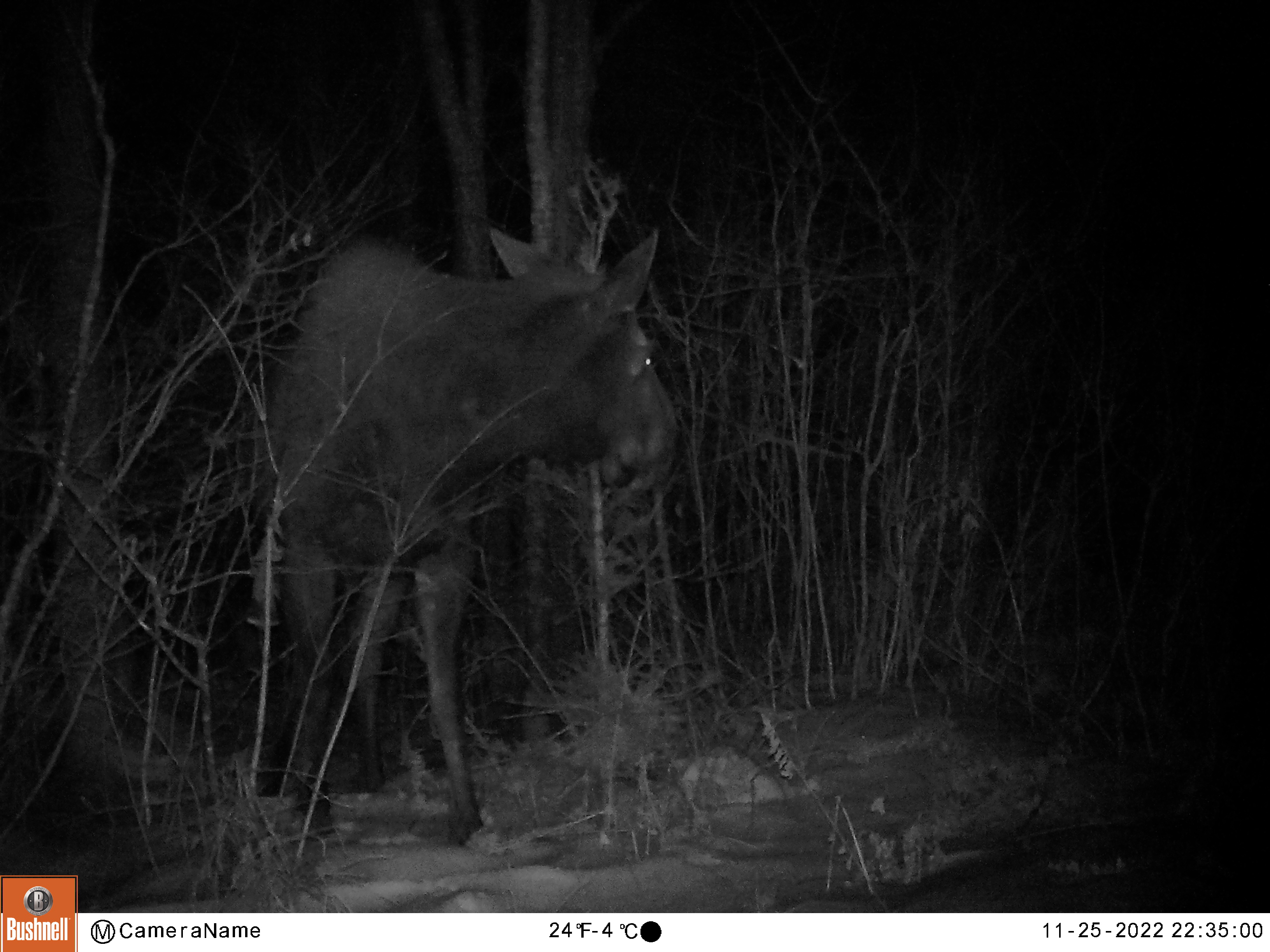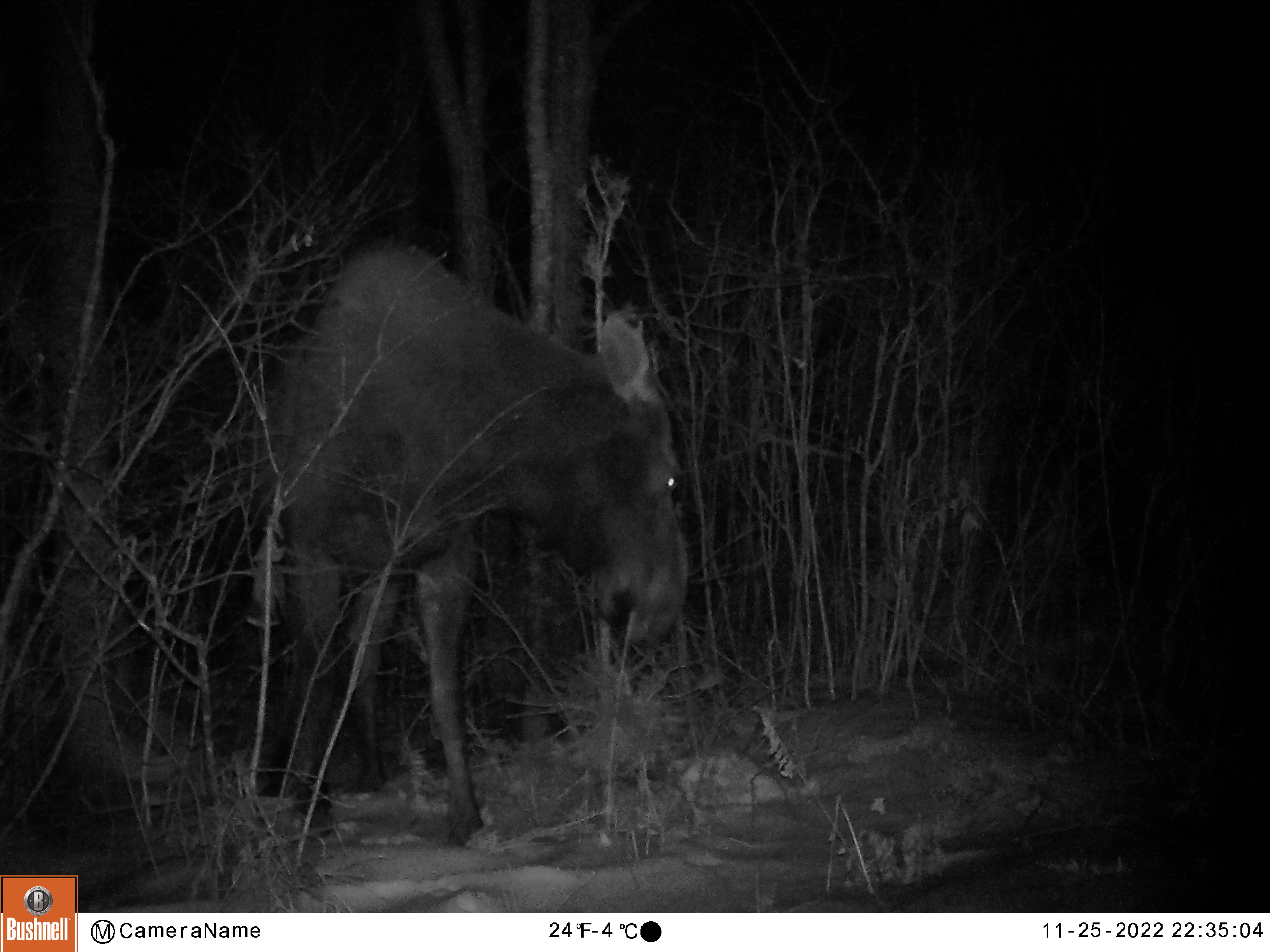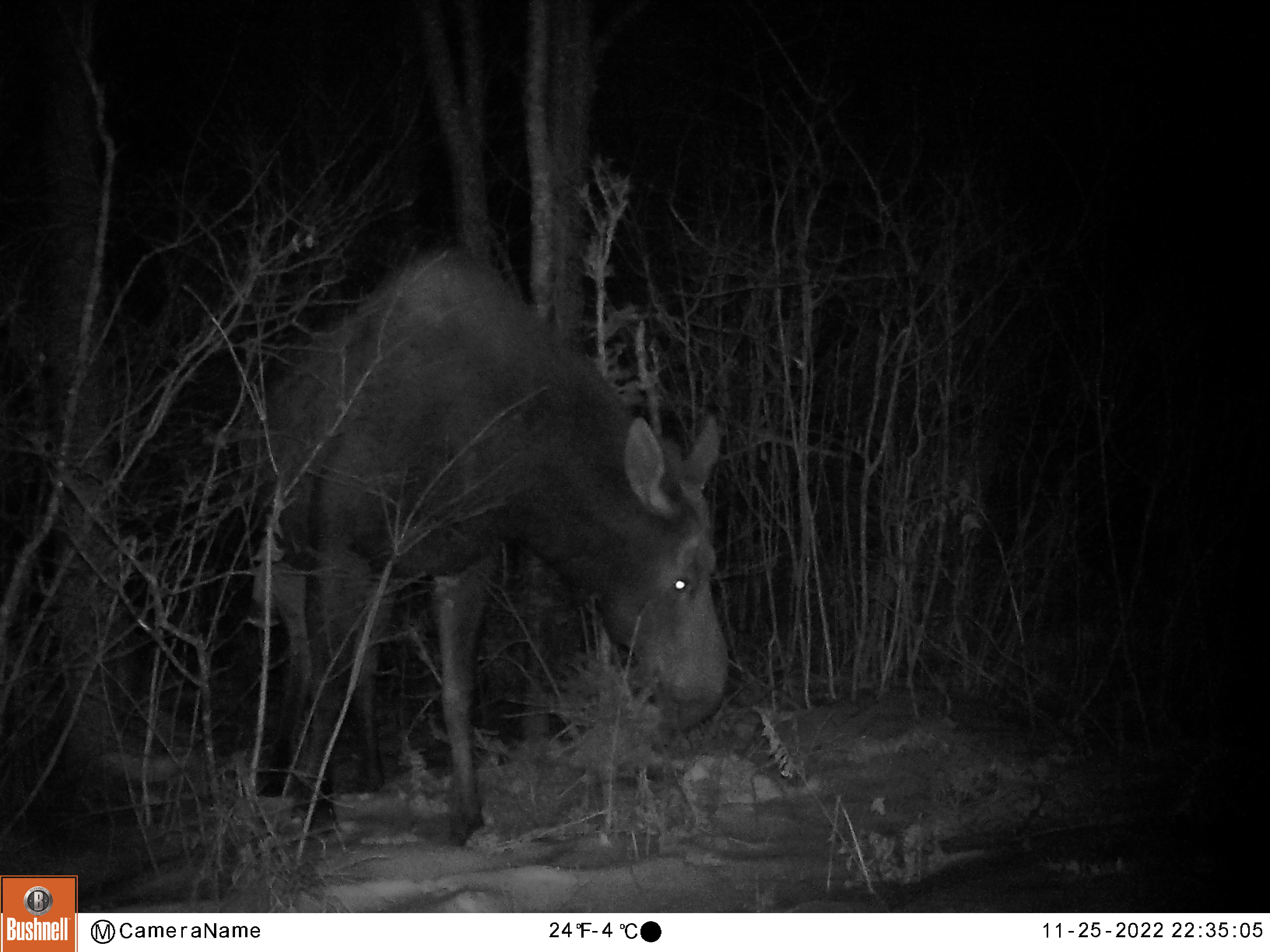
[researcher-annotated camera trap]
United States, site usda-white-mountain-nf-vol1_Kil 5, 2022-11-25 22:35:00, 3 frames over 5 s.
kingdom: Animalia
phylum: Chordata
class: Mammalia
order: Artiodactyla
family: Cervidae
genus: Alces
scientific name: Alces alces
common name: moose